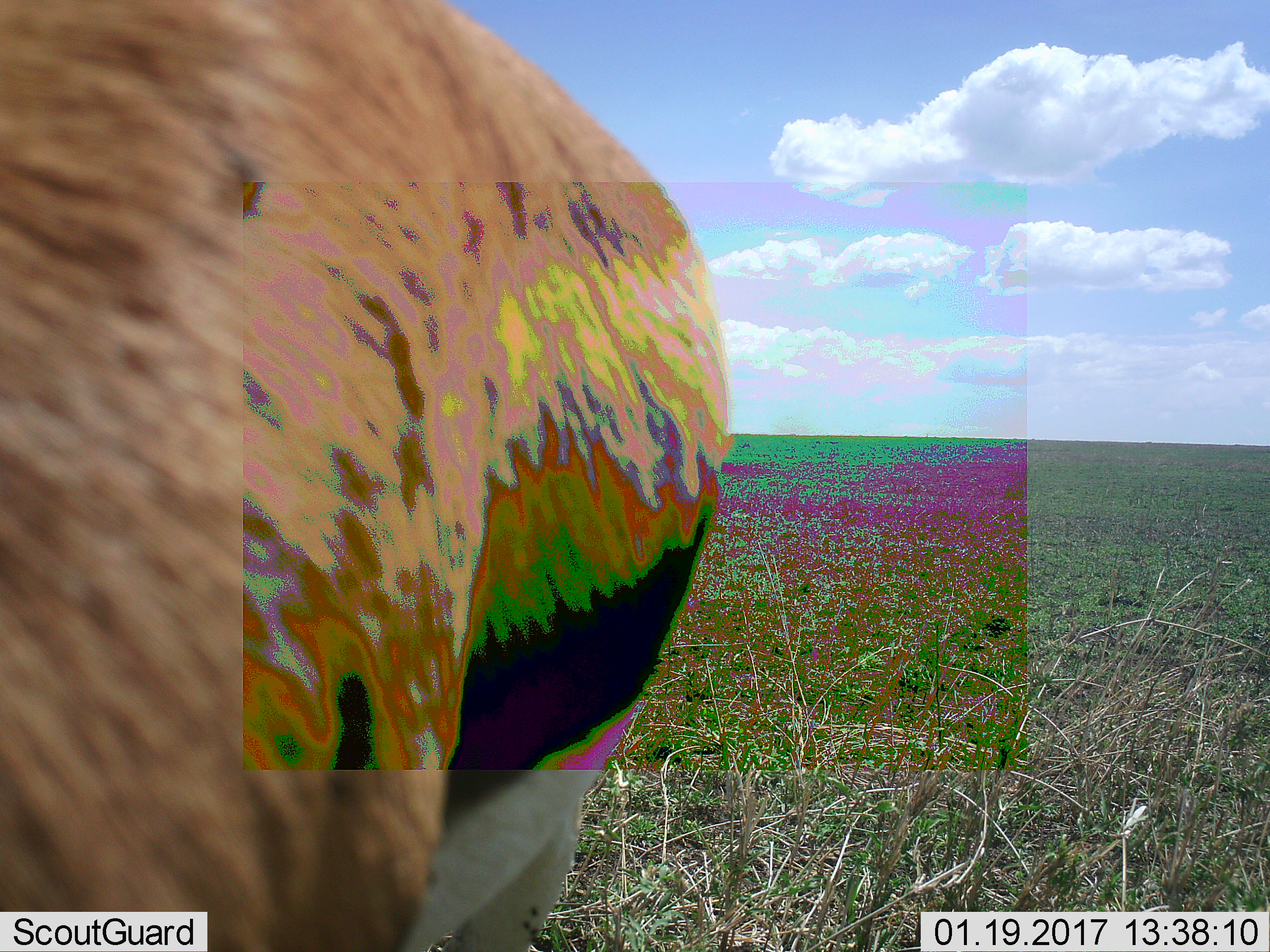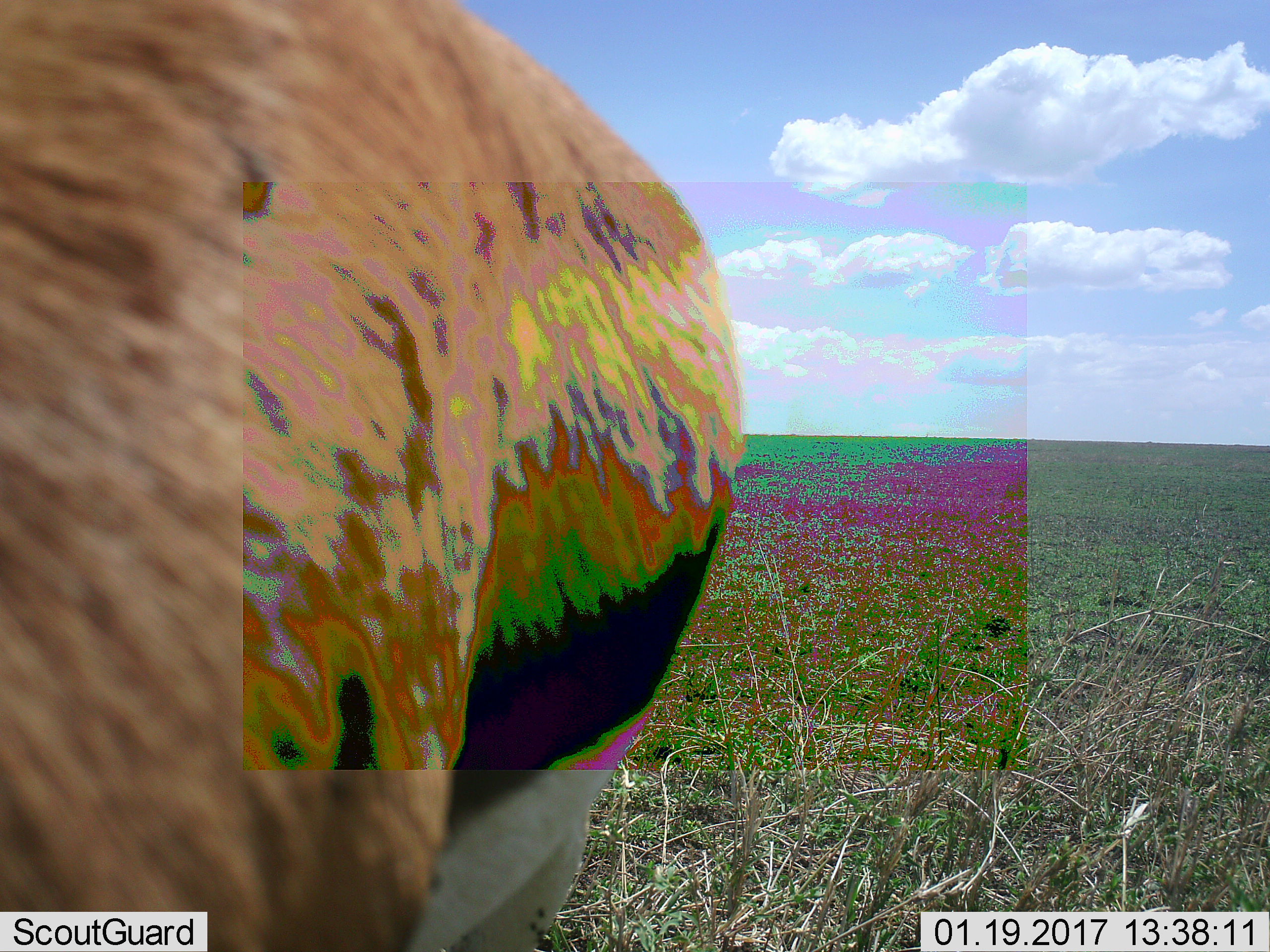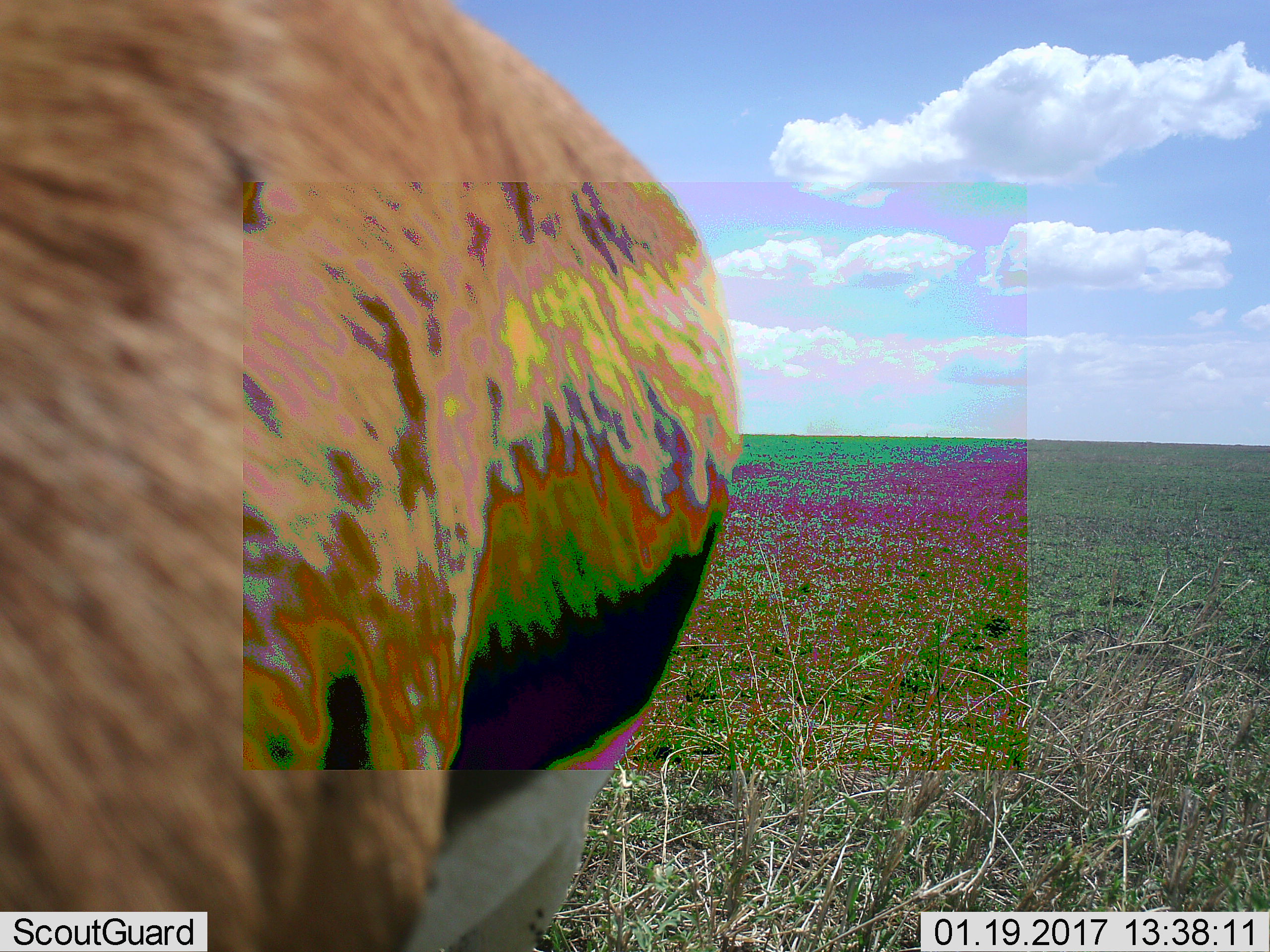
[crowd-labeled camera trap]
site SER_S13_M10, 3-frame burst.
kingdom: Animalia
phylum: Chordata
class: Mammalia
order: Artiodactyla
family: Bovidae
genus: Eudorcas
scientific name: Eudorcas thomsonii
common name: thomson's gazelle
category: gazellethomsons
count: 1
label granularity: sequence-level